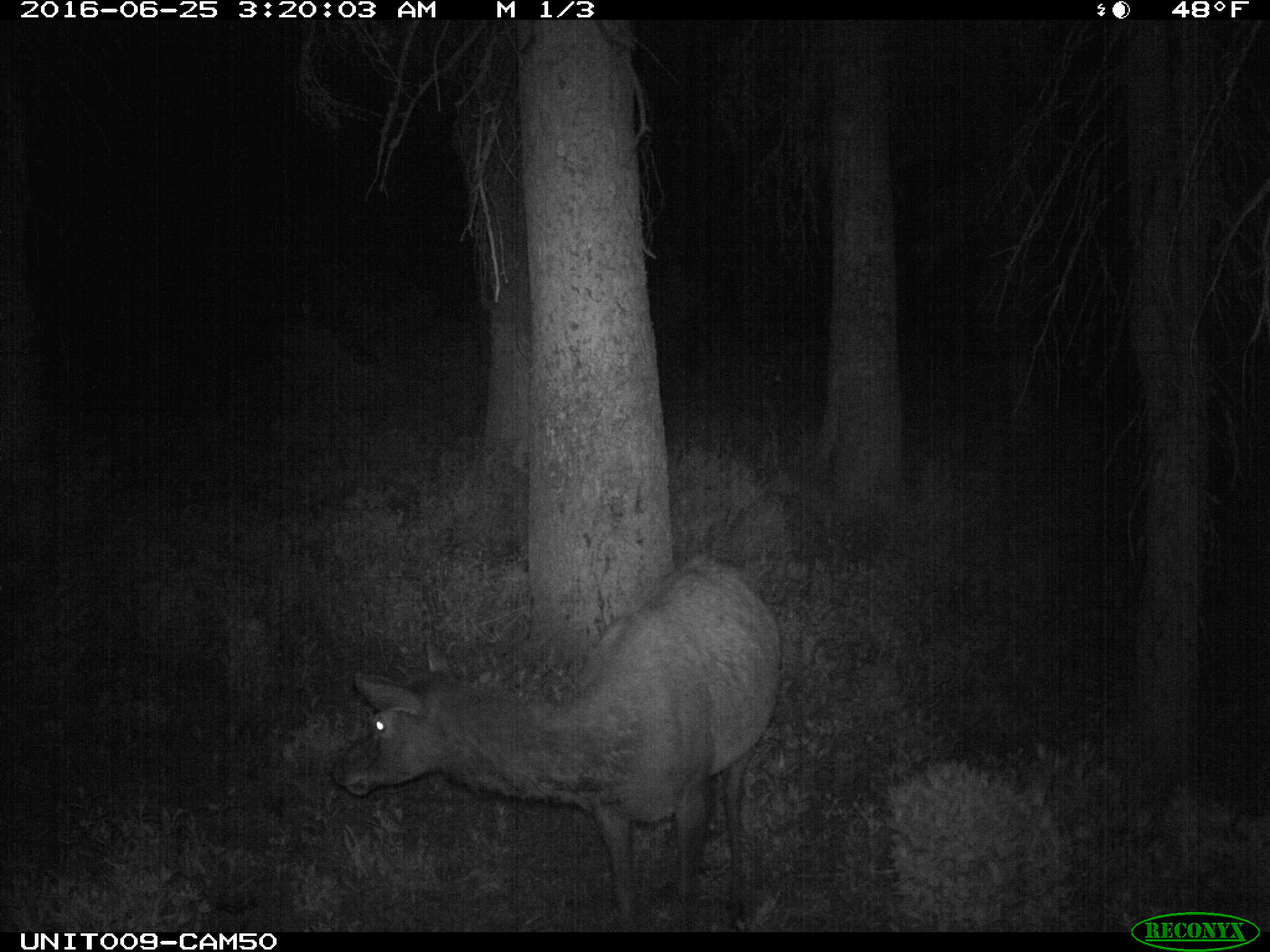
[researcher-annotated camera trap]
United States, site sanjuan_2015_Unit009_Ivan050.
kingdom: Animalia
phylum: Chordata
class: Mammalia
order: Artiodactyla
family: Cervidae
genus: Cervus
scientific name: Cervus elaphus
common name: red deer